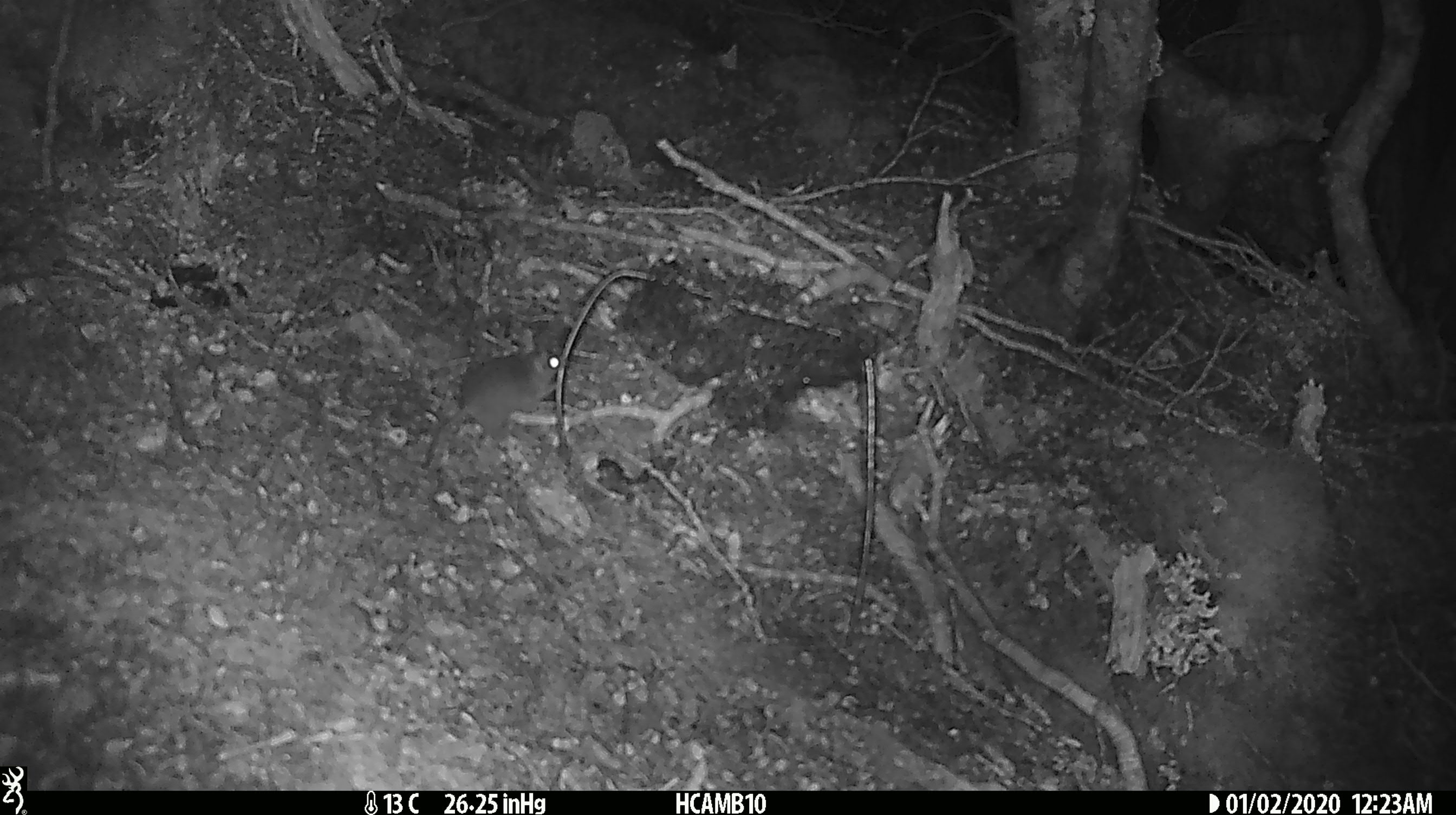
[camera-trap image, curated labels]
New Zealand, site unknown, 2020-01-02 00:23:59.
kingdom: Animalia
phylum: Chordata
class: Mammalia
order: Rodentia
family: Muridae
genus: Mus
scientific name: Mus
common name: mouse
Mouse (Mus).